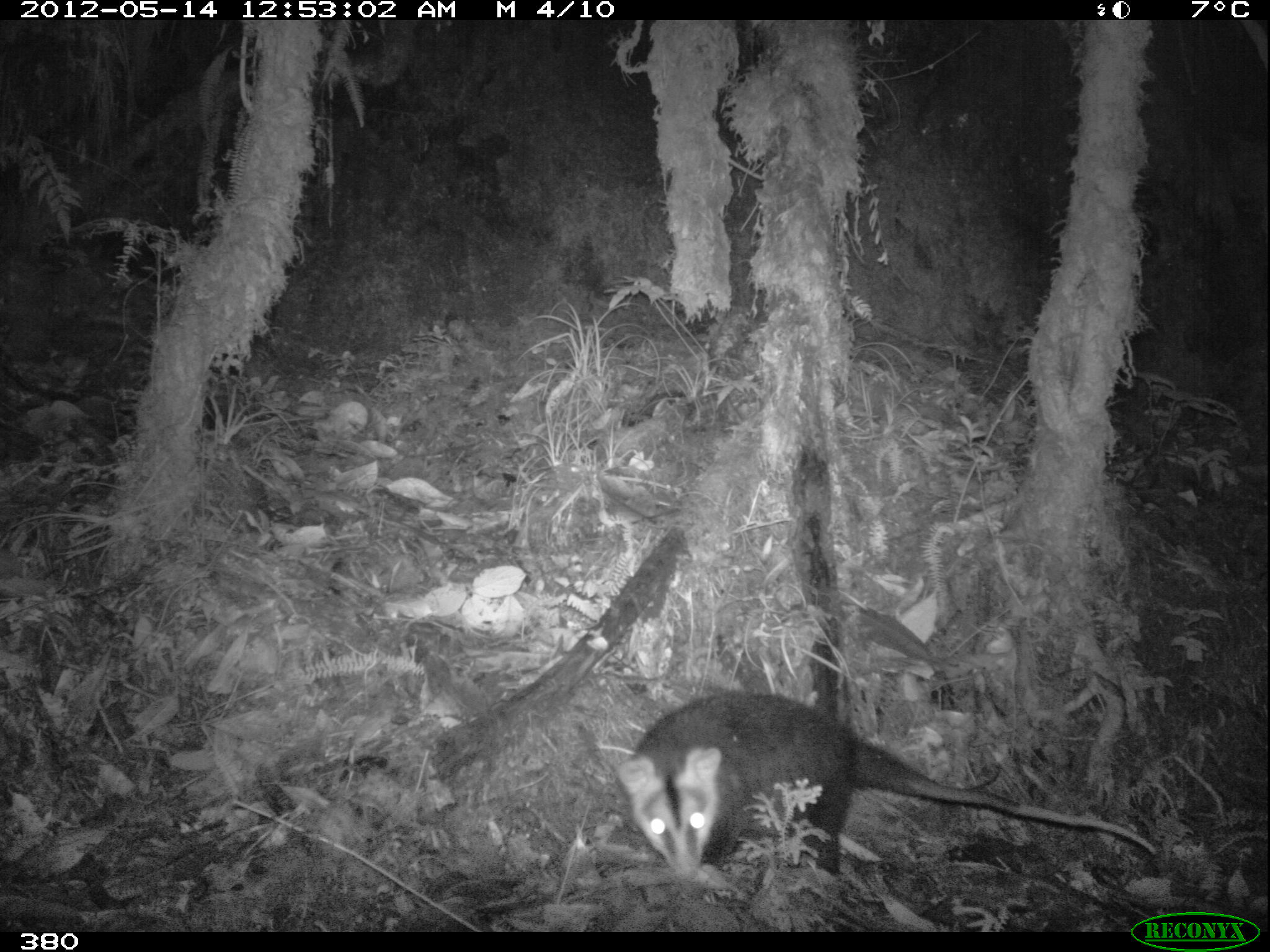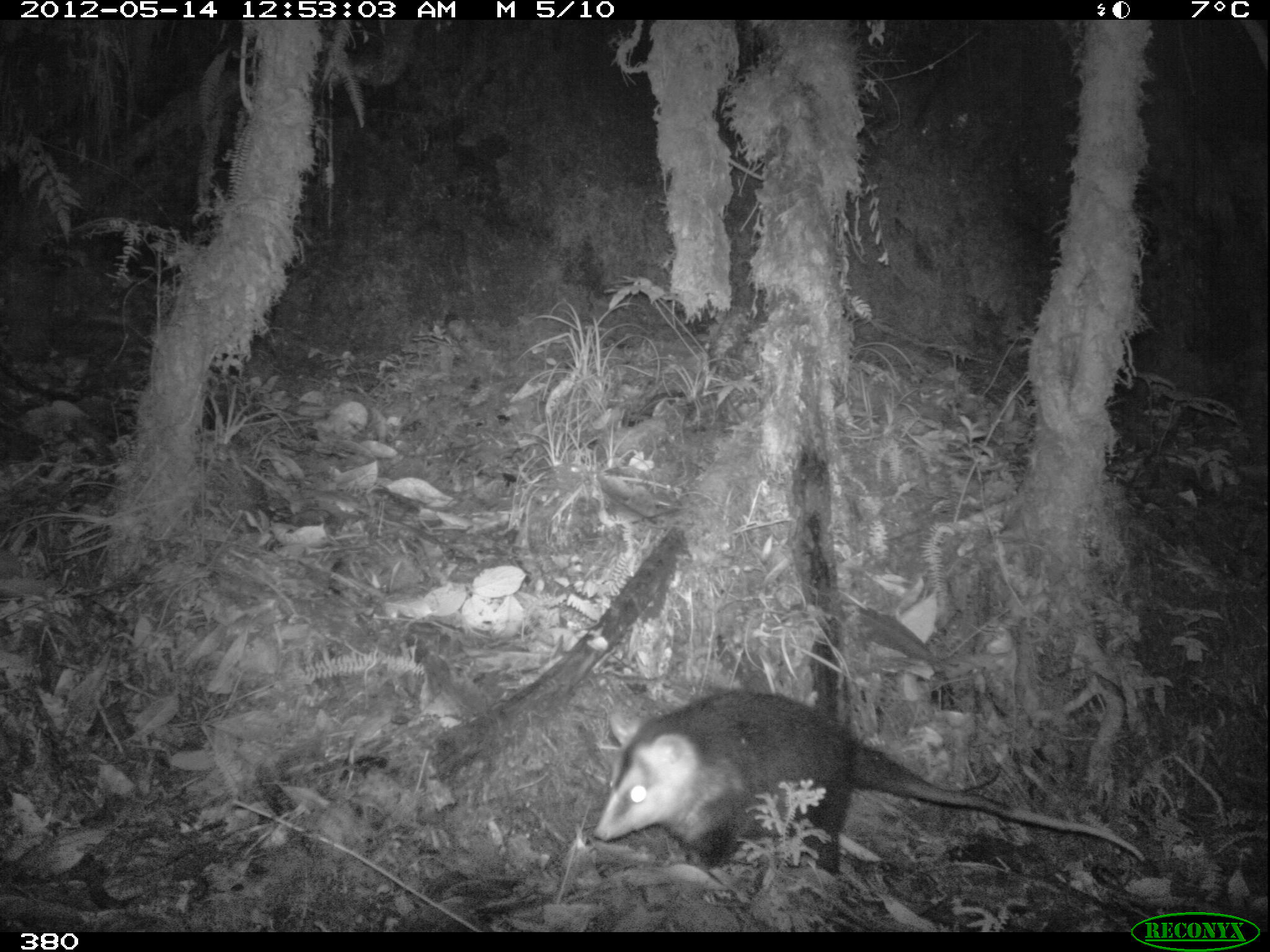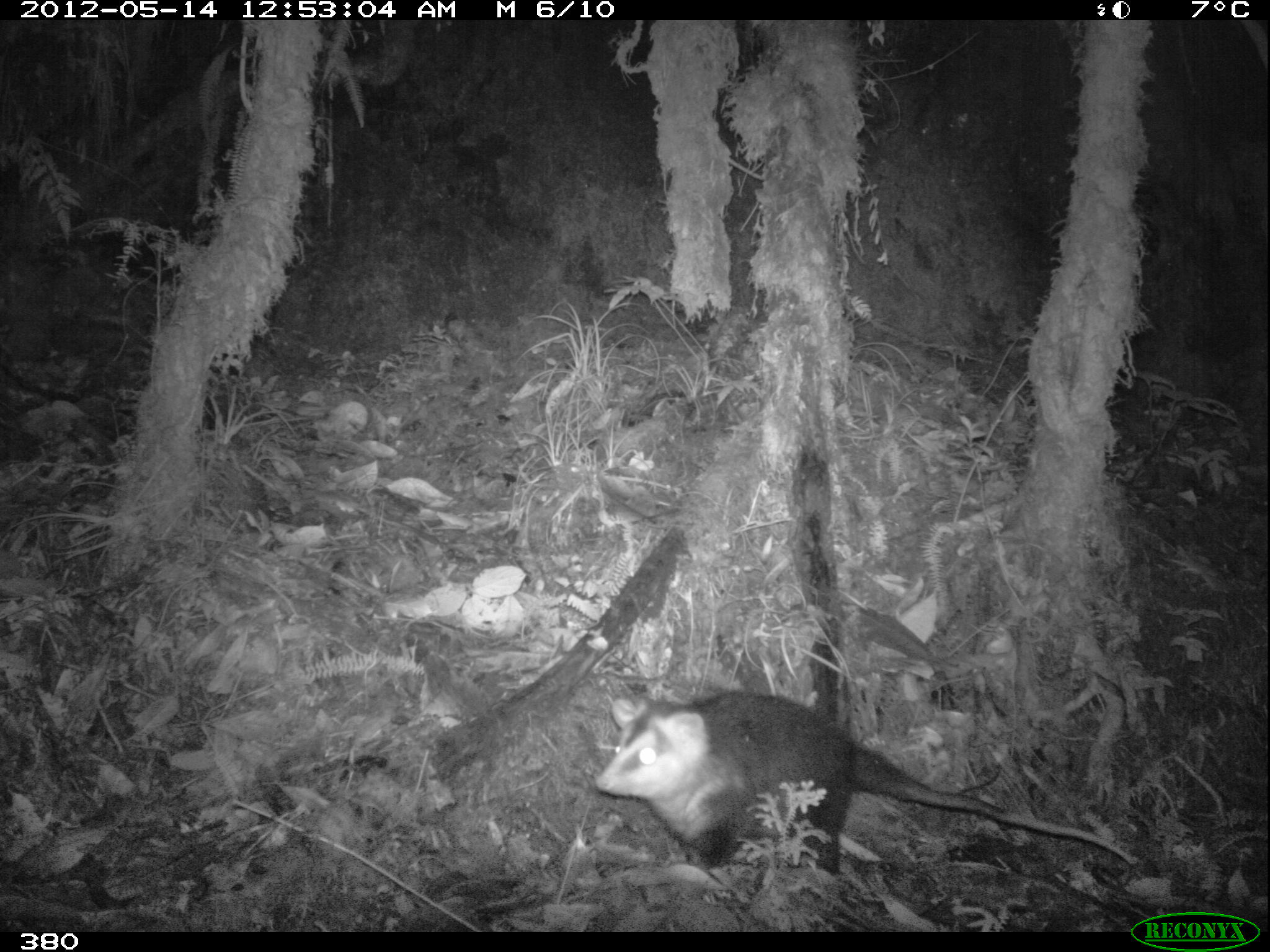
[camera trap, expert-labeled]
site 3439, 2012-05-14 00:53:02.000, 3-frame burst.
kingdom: Animalia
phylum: Chordata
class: Mammalia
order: Didelphimorphia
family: Didelphidae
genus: Didelphis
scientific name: Didelphis pernigra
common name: andean white-eared opossum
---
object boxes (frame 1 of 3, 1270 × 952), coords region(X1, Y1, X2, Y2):
didelphis pernigra: region(616, 688, 1158, 884)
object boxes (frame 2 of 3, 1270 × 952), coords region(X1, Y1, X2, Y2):
didelphis pernigra: region(595, 686, 1141, 879)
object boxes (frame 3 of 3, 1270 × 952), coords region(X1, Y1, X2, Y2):
didelphis pernigra: region(593, 688, 1137, 902)